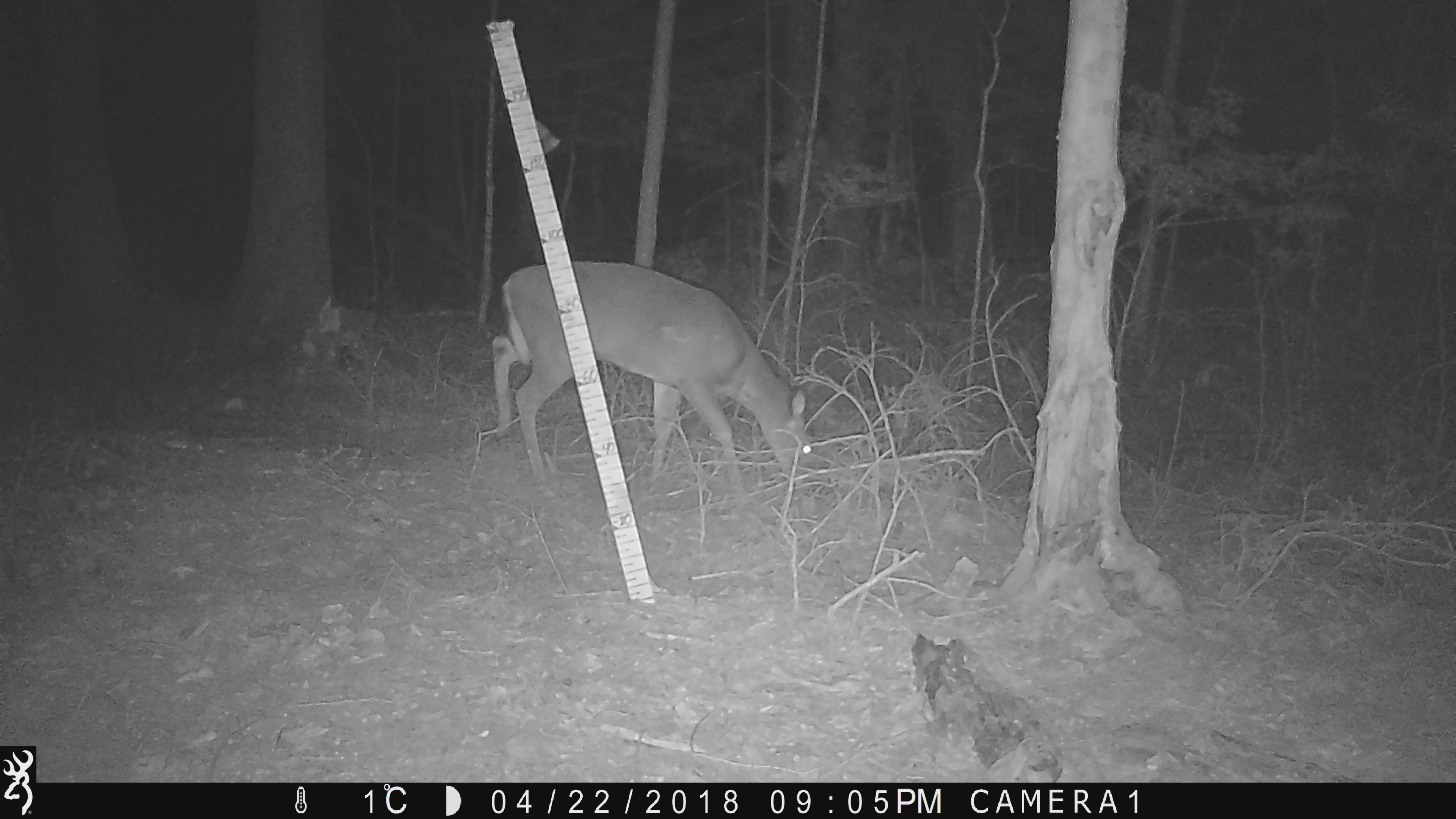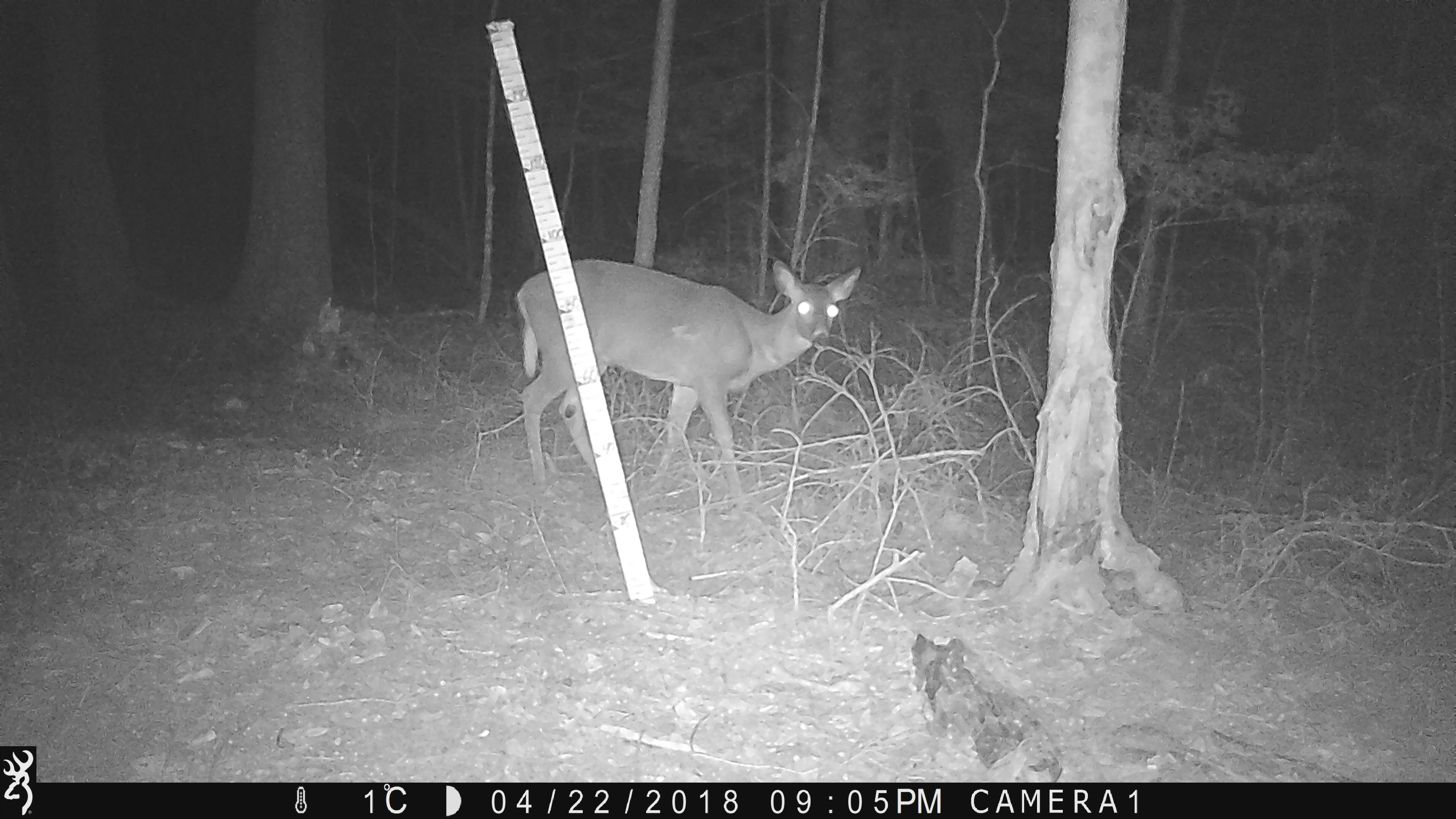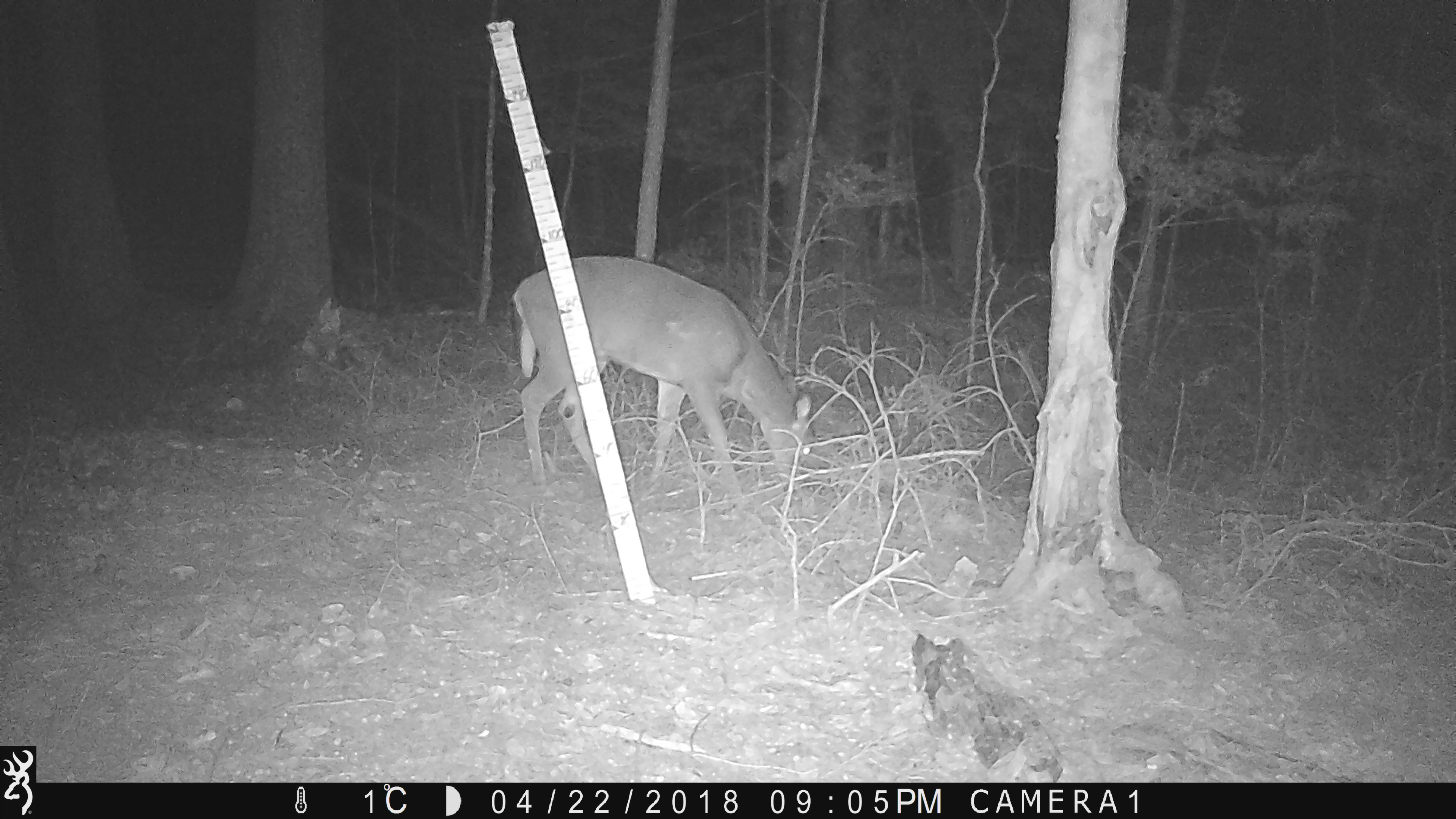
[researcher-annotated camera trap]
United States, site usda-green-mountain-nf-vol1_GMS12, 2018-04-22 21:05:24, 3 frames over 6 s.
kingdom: Animalia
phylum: Chordata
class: Mammalia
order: Artiodactyla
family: Cervidae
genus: Odocoileus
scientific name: Odocoileus virginianus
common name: white-tailed deer